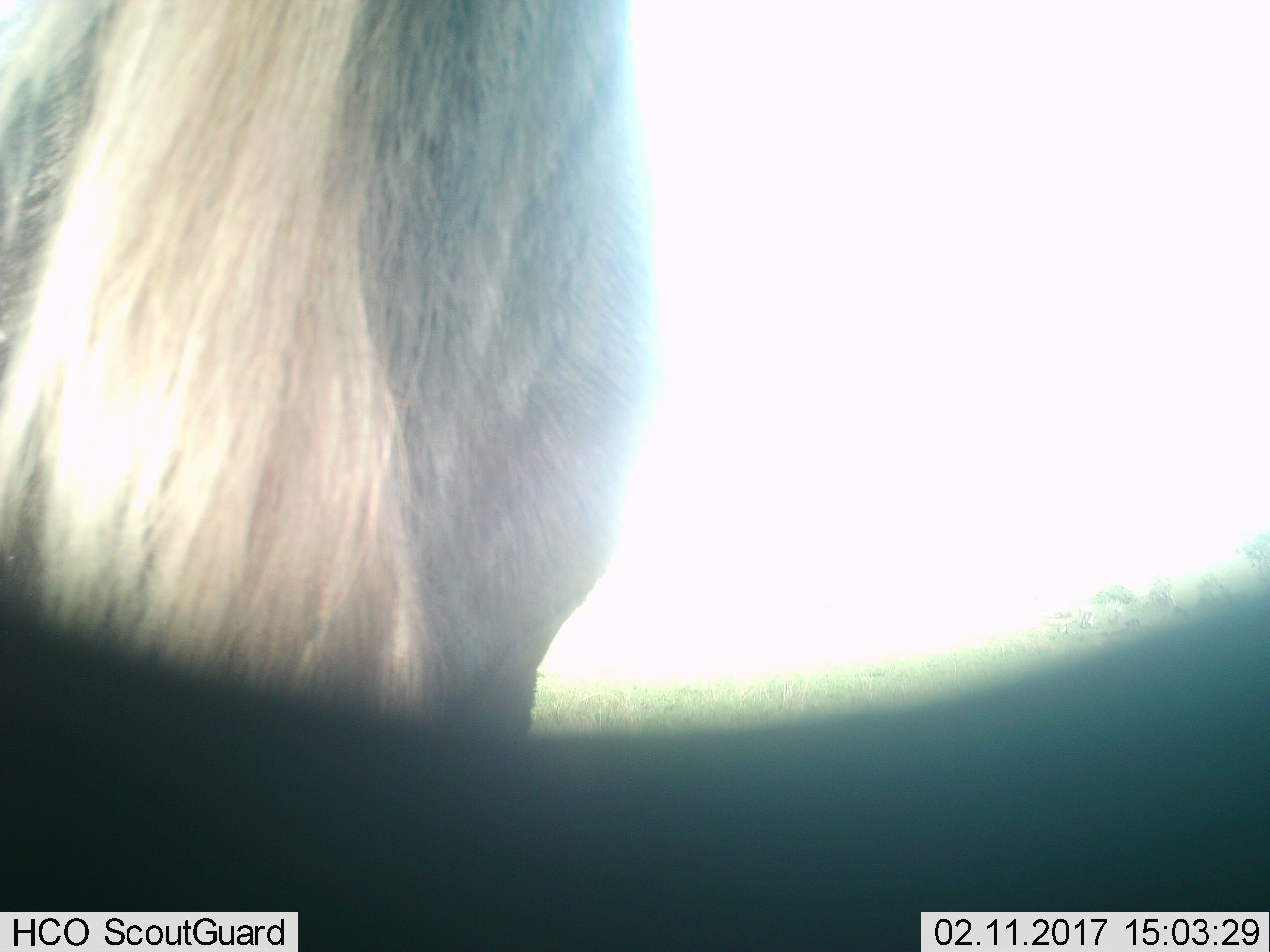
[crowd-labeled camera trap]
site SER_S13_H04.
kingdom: Animalia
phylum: Chordata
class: Mammalia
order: Artiodactyla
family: Bovidae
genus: Connochaetes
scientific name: Connochaetes taurinus taurinus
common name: blue wildebeest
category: wildebeestblue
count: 1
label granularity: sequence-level